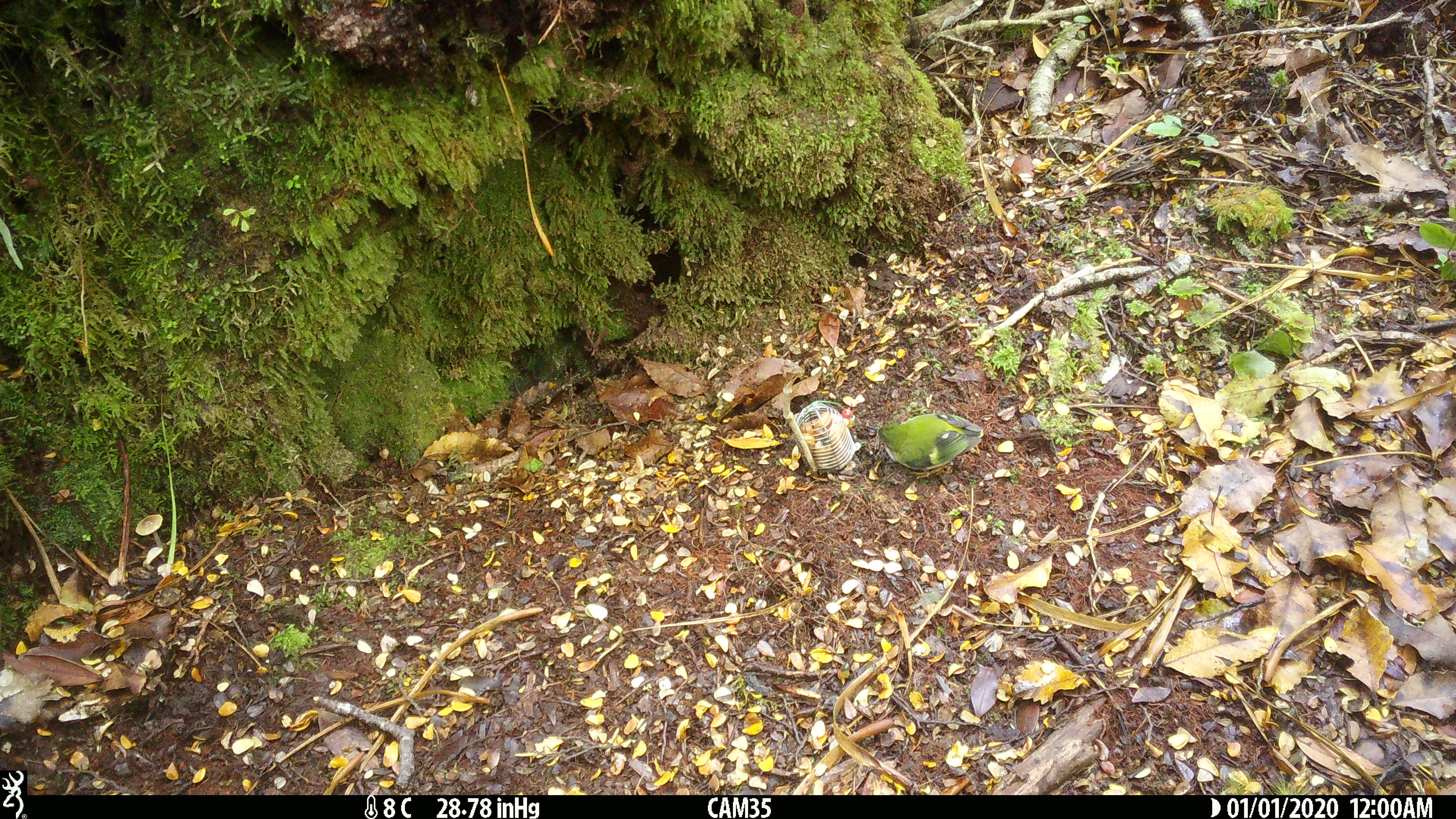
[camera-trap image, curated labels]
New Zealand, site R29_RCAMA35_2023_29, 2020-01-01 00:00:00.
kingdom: Animalia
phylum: Chordata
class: Aves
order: Passeriformes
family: Acanthisittidae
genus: Acanthisitta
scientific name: Acanthisitta chloris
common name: rifleman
Rifleman (Acanthisitta chloris).